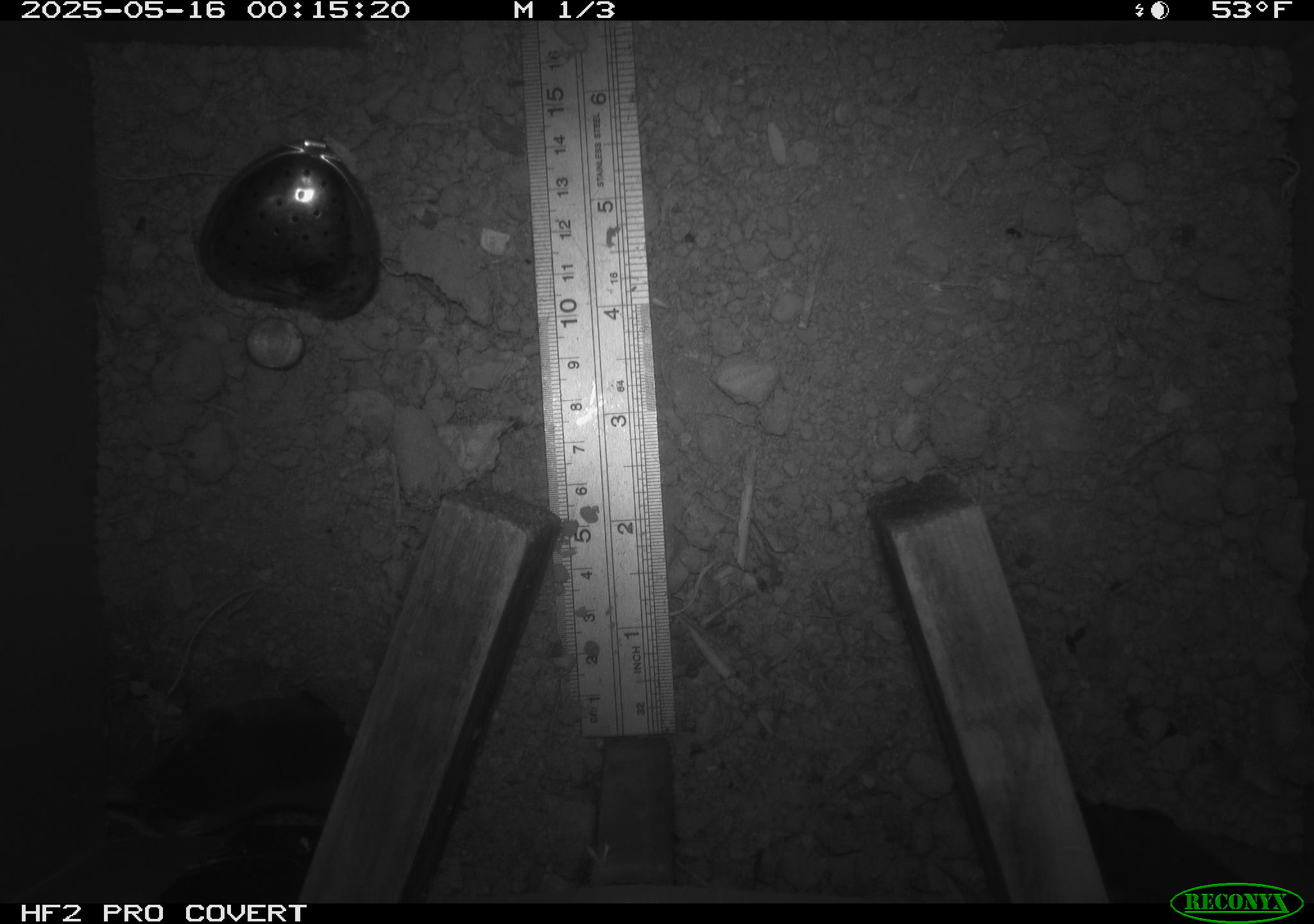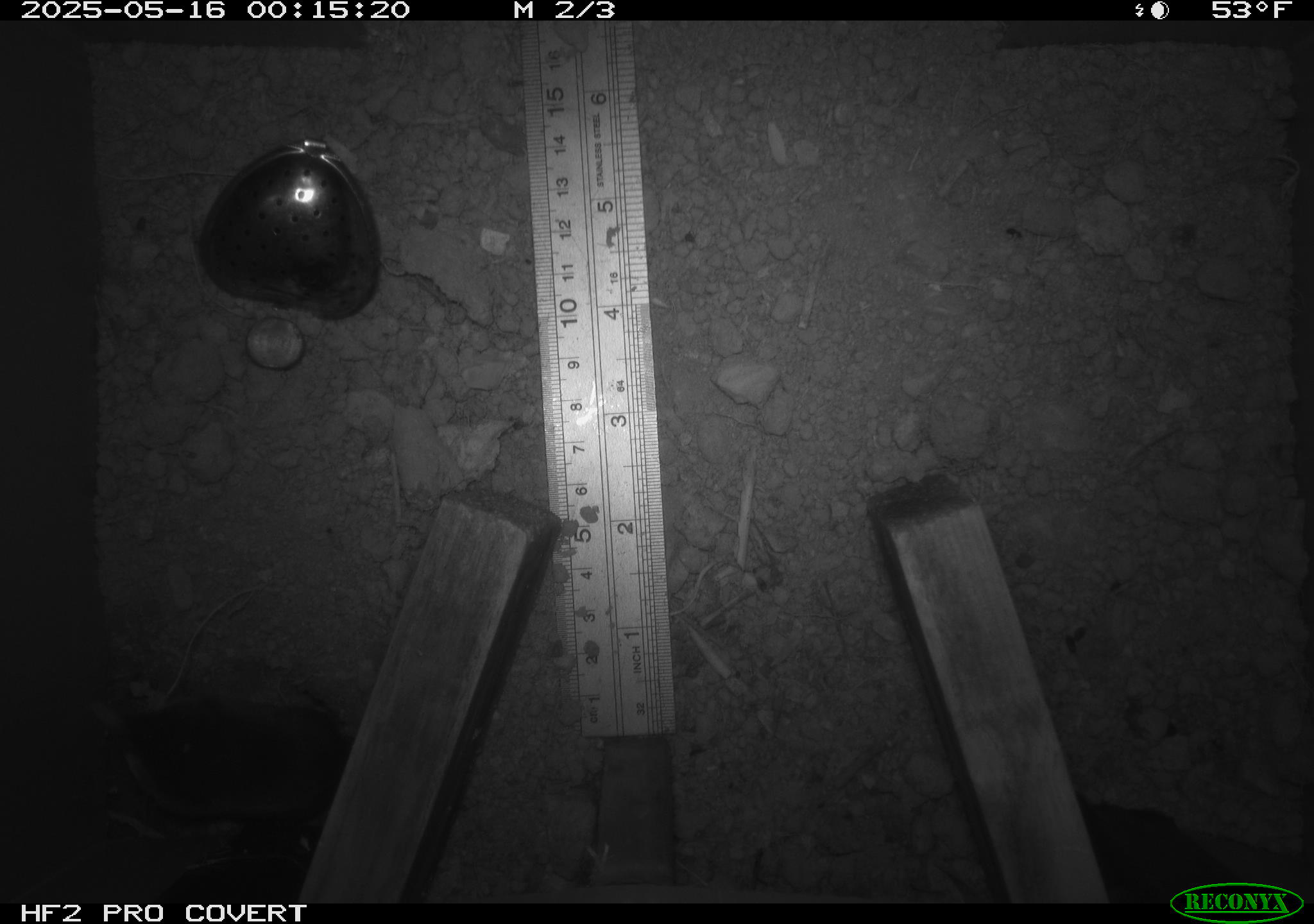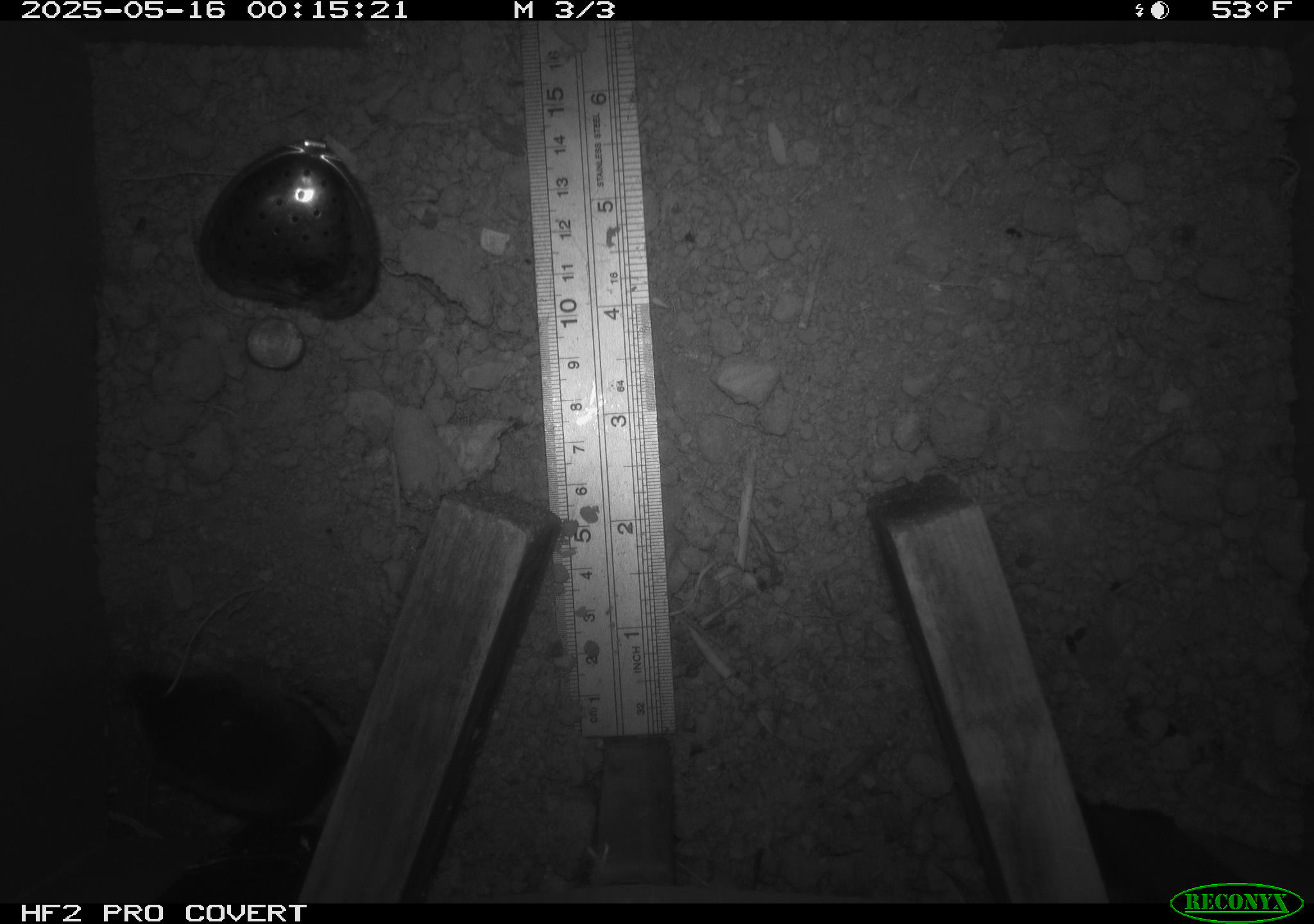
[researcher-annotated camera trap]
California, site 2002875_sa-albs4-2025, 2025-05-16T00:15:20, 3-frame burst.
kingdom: Animalia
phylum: Chordata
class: Mammalia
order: Eulipotyphla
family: Soricidae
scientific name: Soricidae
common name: shrews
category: soricidae family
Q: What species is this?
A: Soricidae family (shrews) (Soricidae).